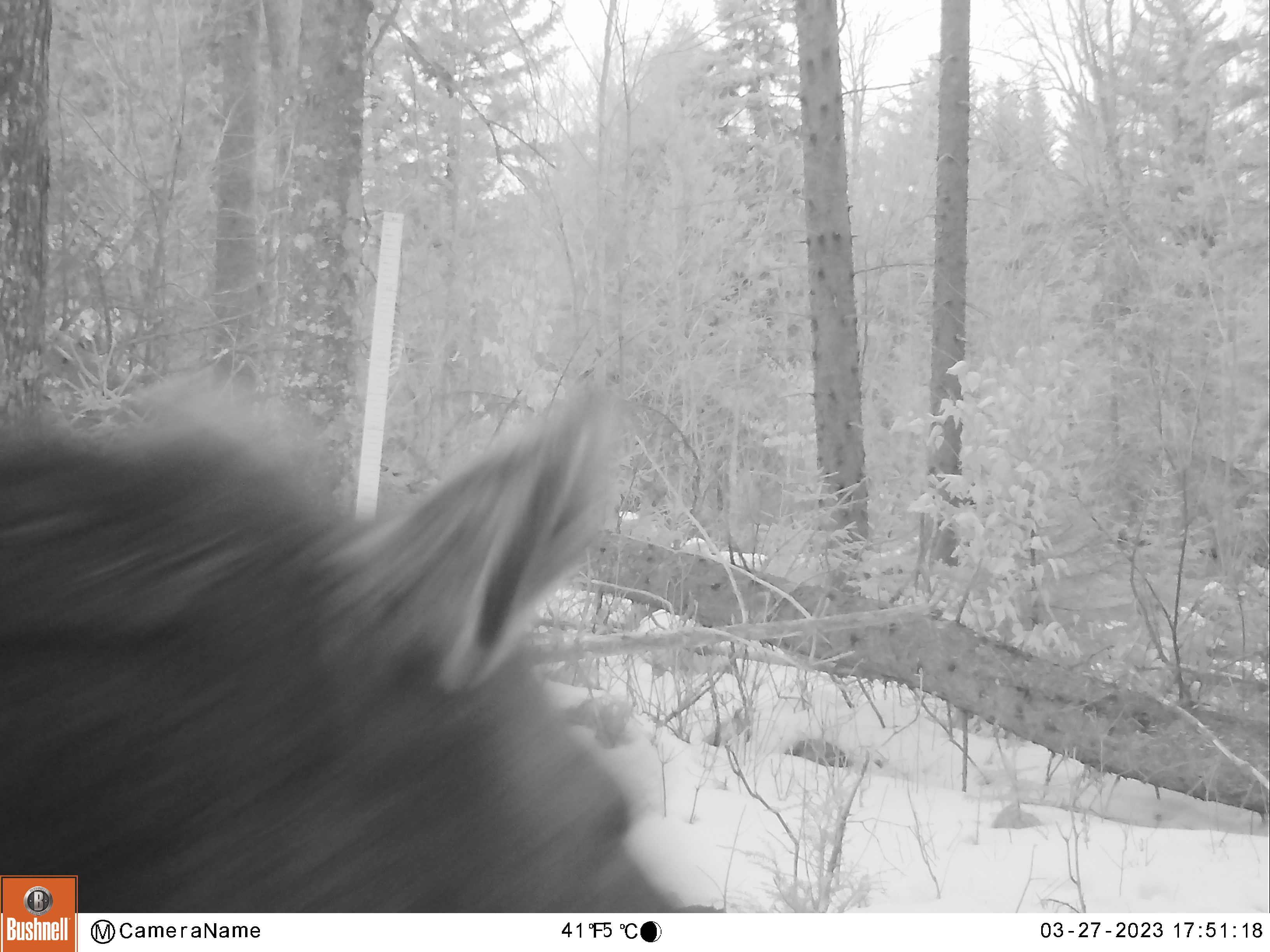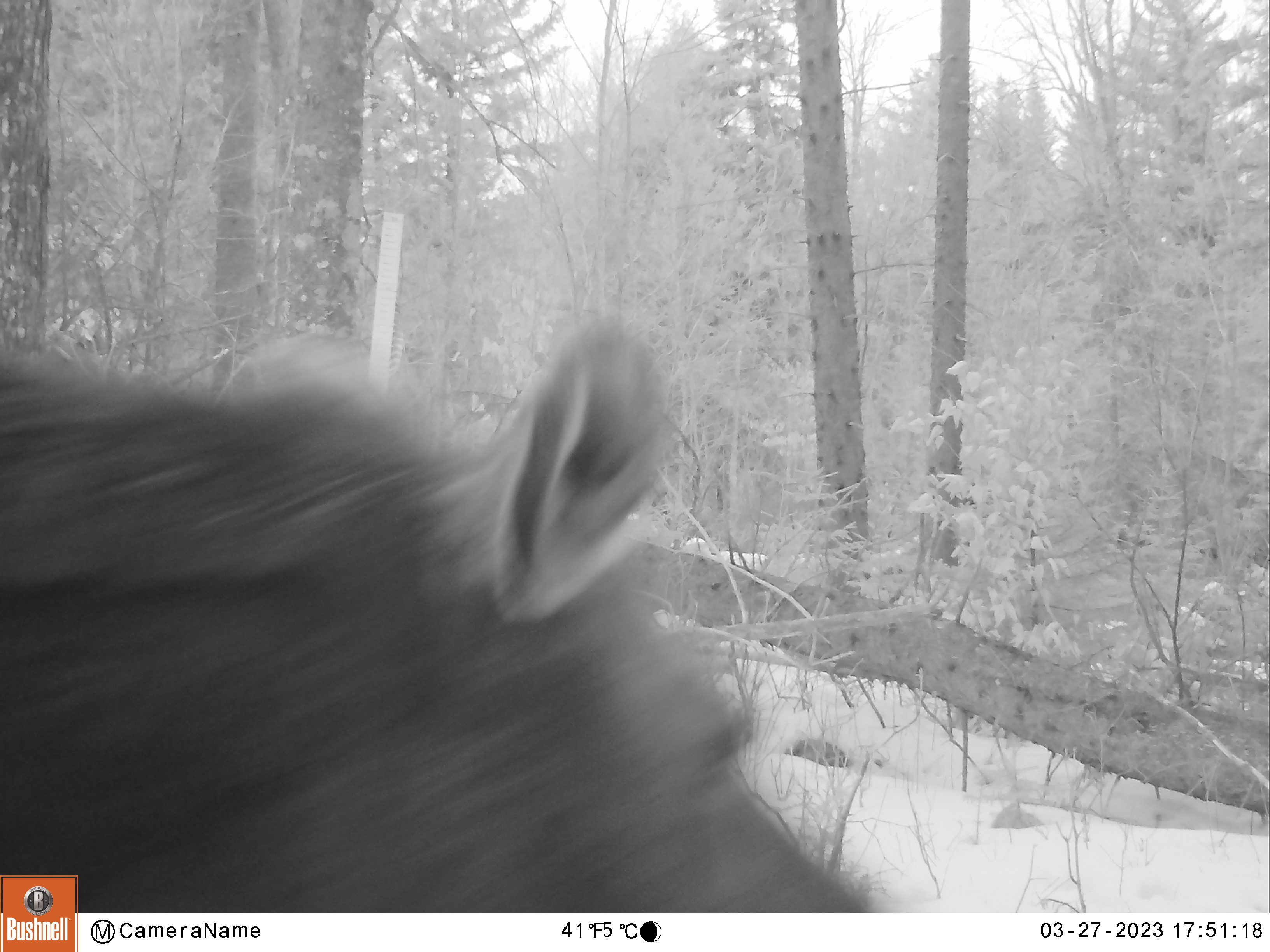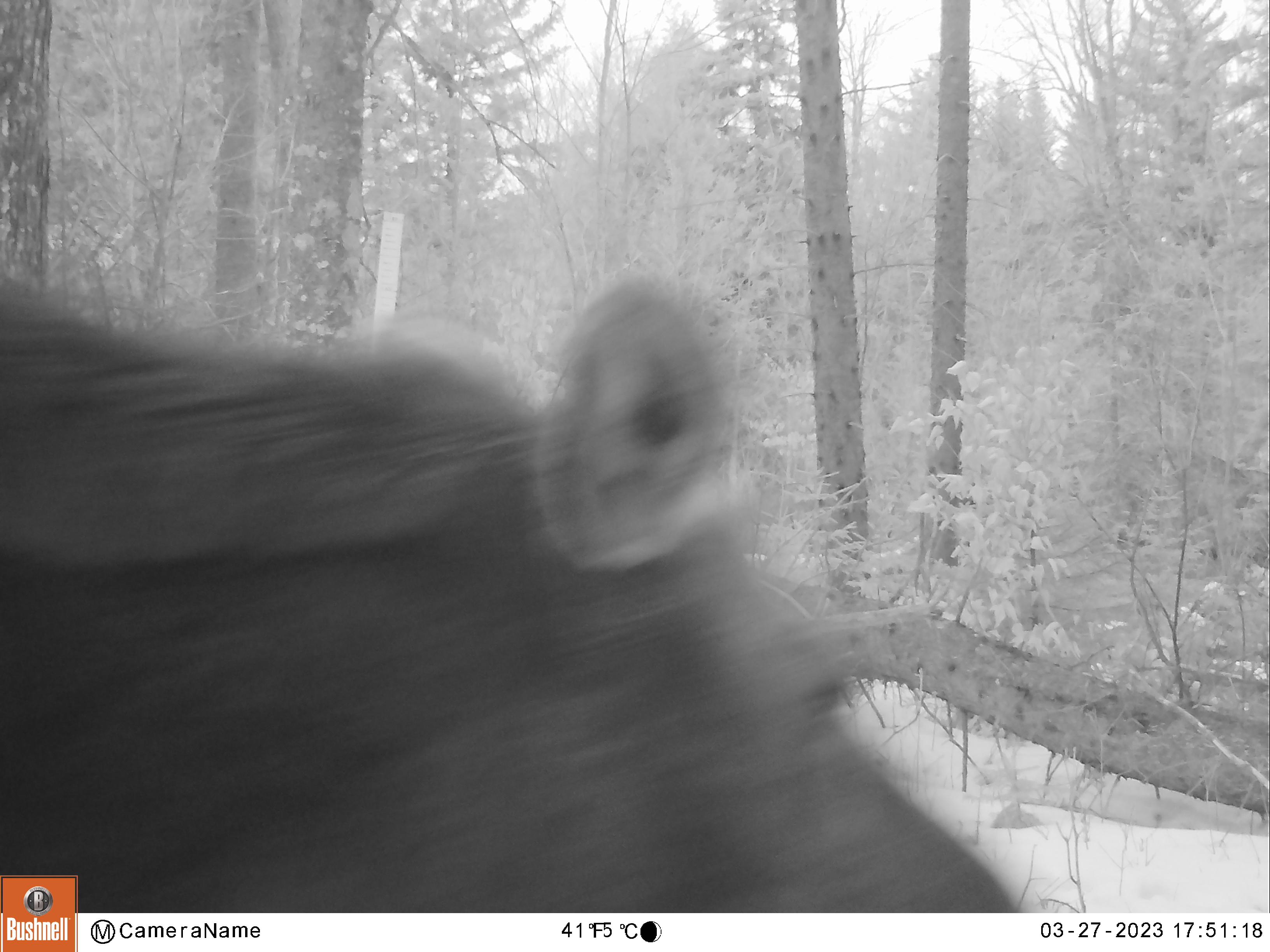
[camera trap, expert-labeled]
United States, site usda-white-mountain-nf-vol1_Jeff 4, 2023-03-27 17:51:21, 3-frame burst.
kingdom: Animalia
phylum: Chordata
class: Mammalia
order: Artiodactyla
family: Cervidae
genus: Alces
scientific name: Alces alces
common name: moose